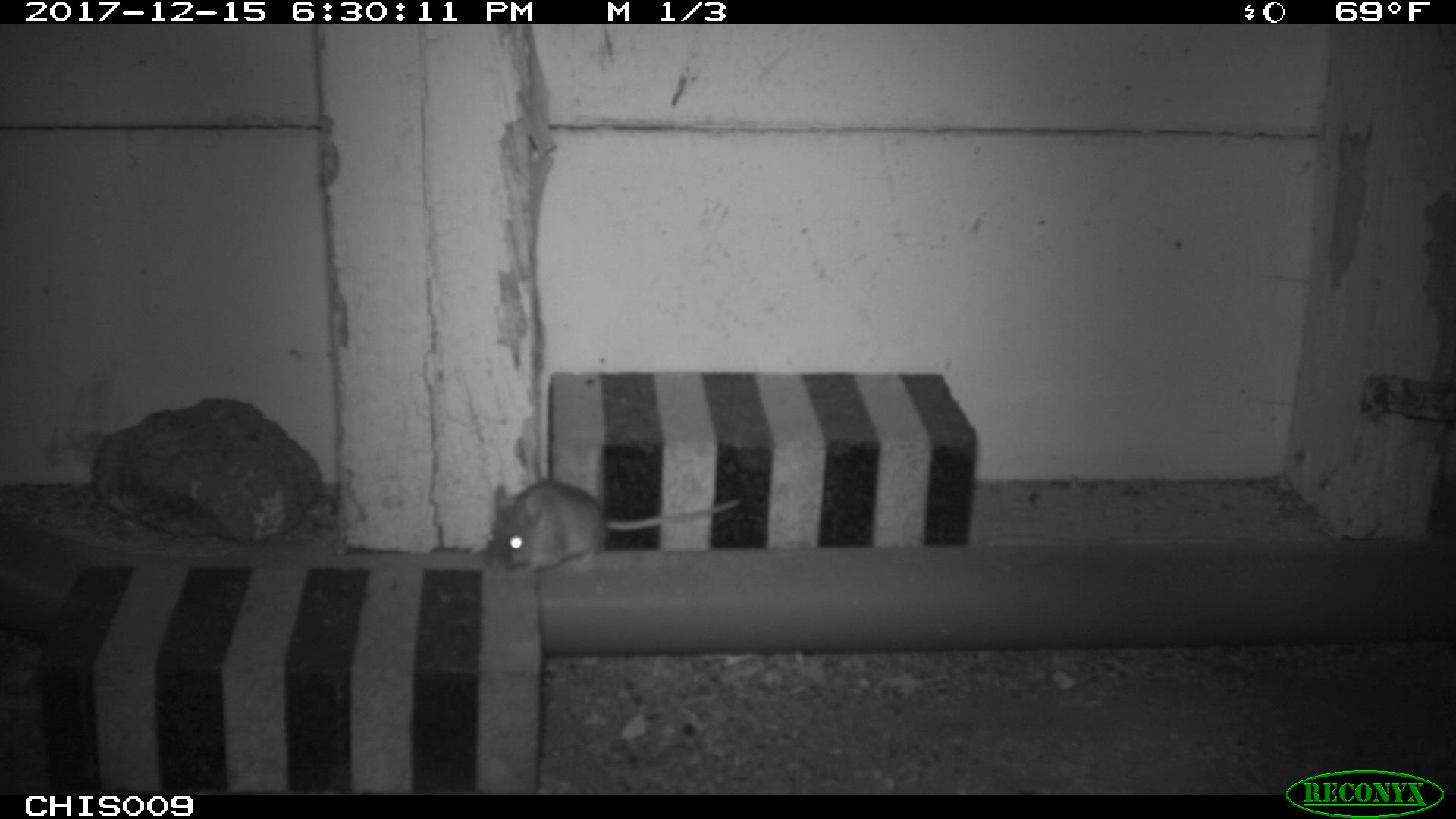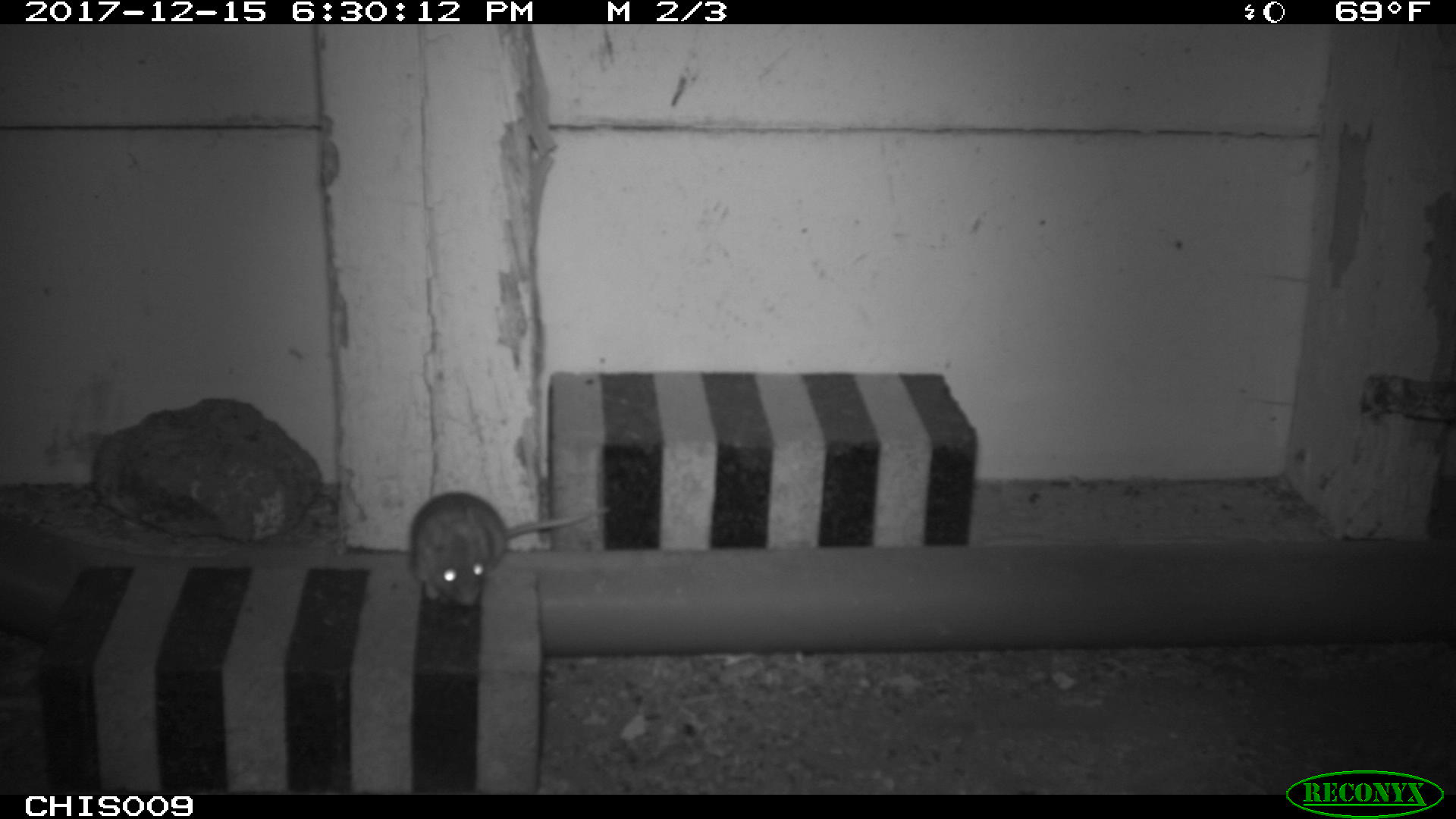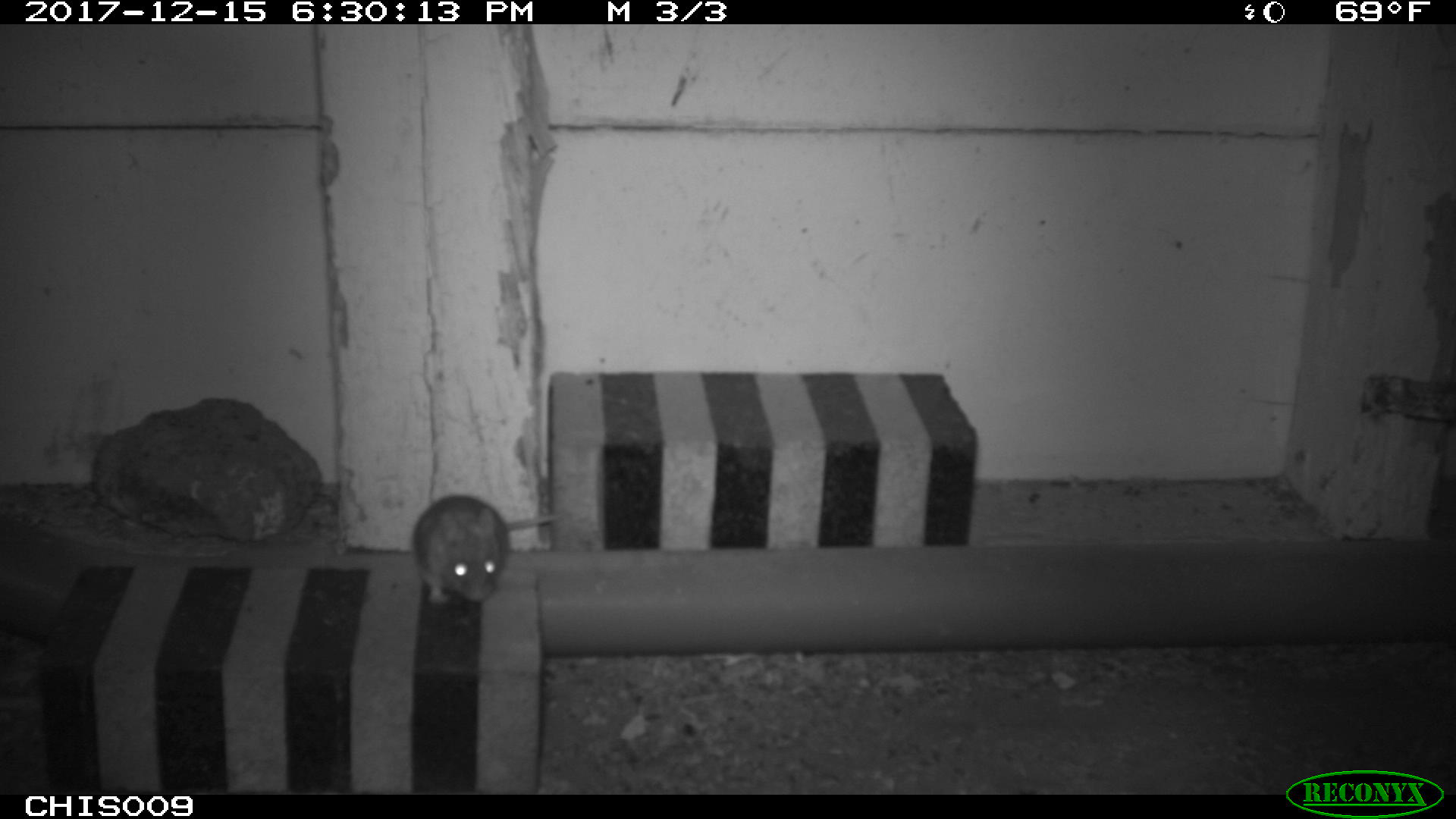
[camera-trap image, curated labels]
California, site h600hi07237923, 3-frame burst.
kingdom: Animalia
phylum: Chordata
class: Mammalia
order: Rodentia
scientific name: Rodentia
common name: rodent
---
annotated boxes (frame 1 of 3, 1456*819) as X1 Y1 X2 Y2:
rodent: 482 478 740 572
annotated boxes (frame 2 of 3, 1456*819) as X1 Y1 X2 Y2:
rodent: 410 491 610 606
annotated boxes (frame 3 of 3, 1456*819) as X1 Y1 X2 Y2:
rodent: 412 494 560 601